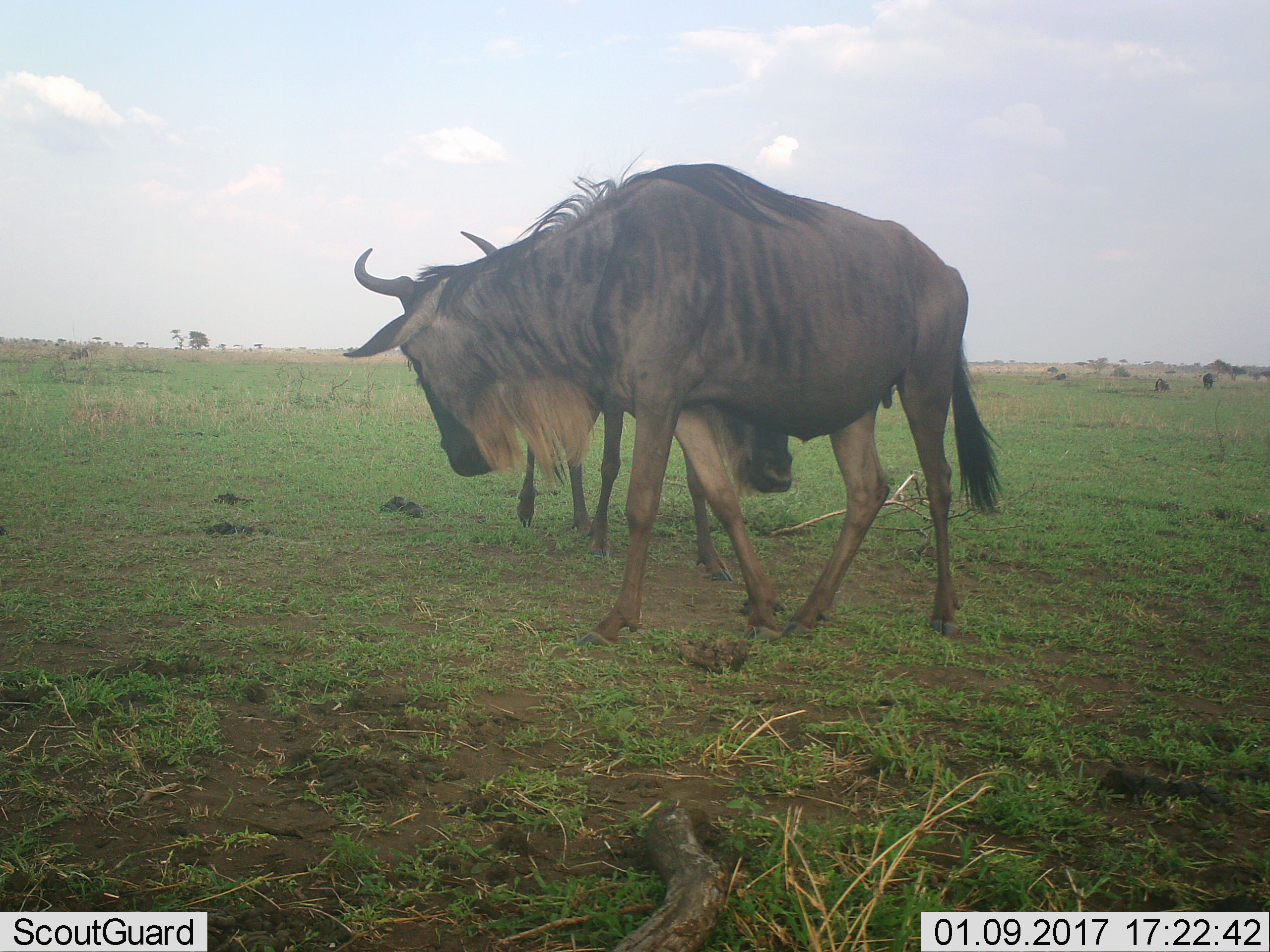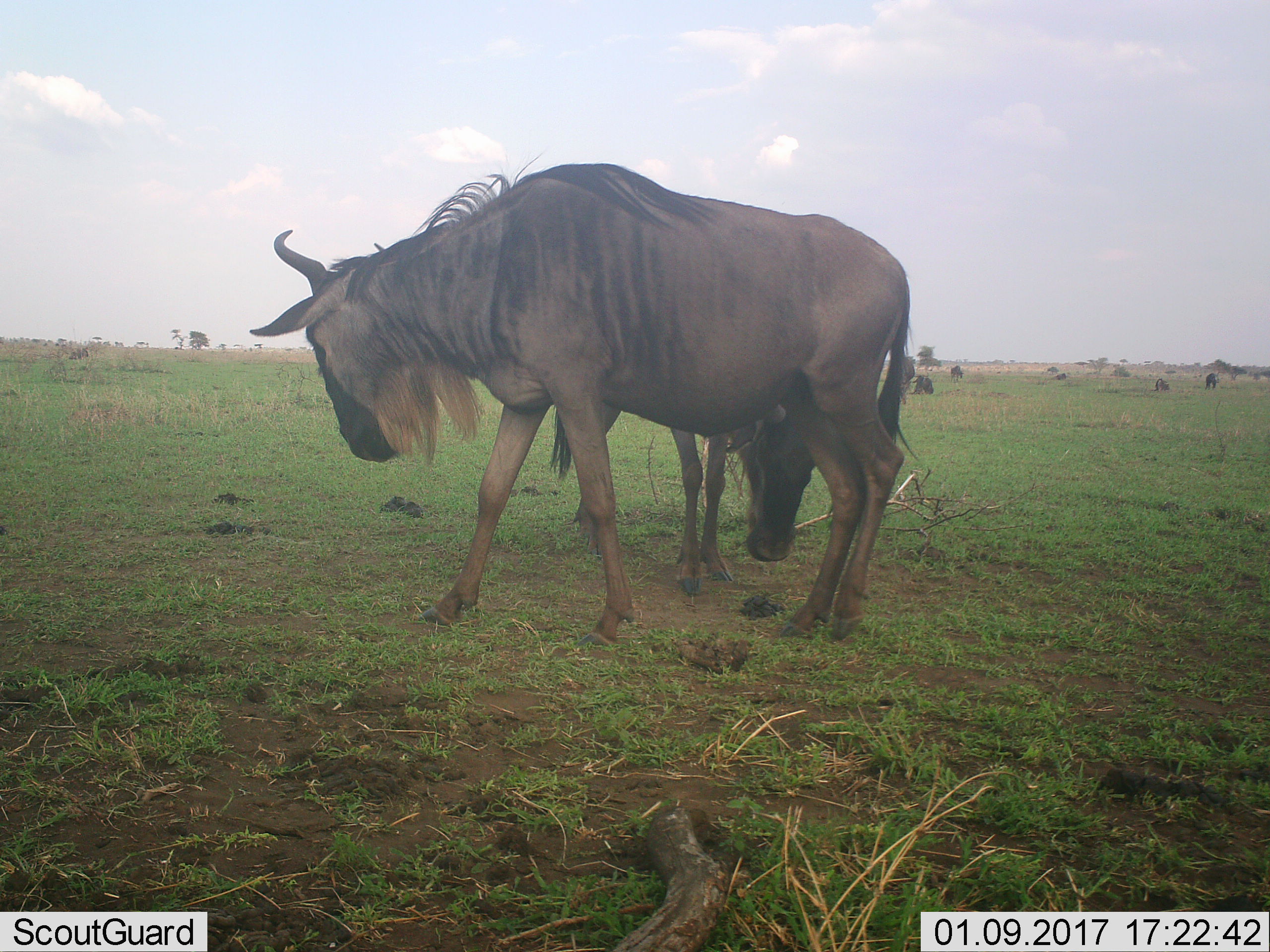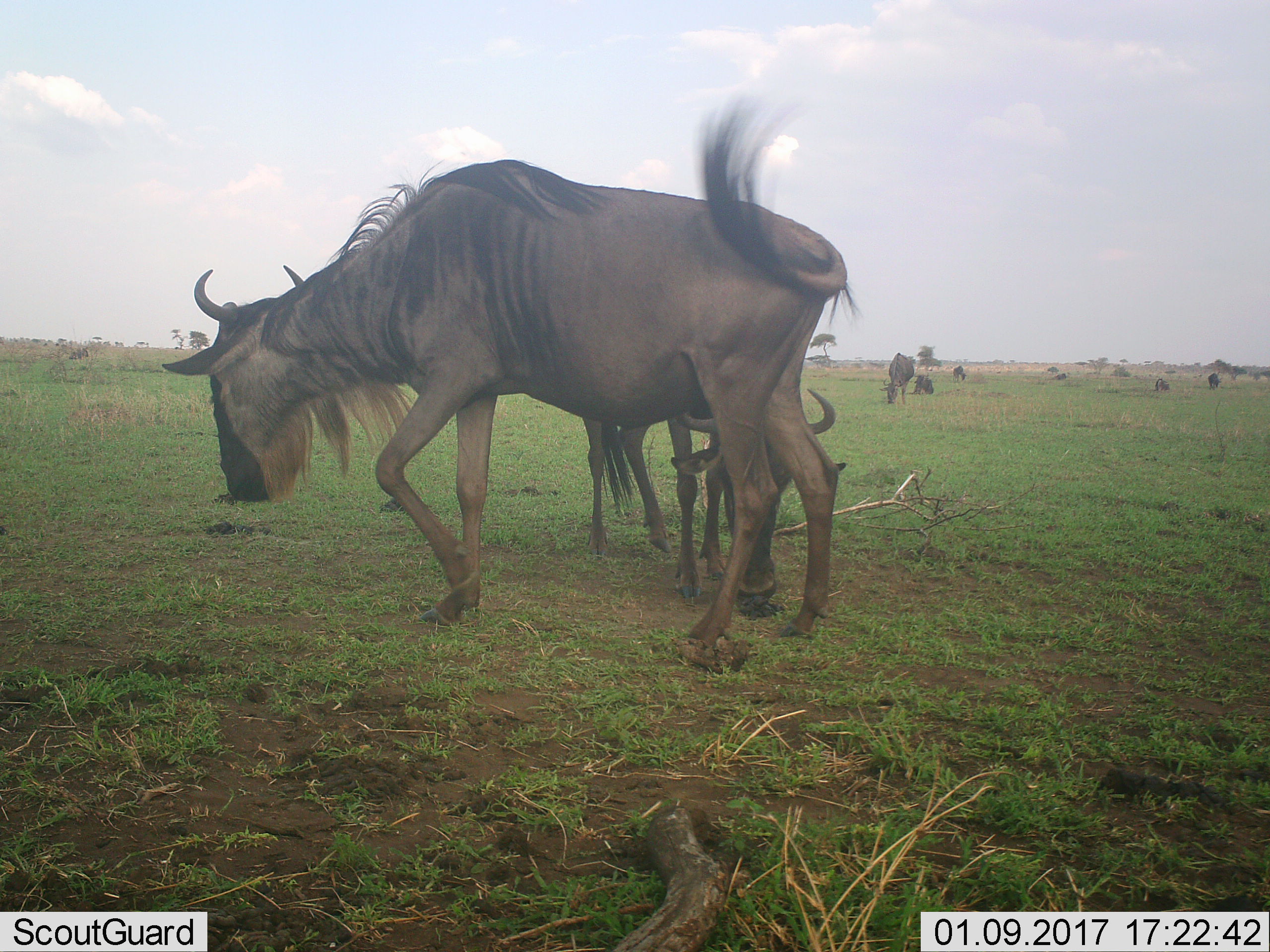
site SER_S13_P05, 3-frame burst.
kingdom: Animalia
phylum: Chordata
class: Mammalia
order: Artiodactyla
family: Bovidae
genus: Connochaetes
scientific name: Connochaetes taurinus taurinus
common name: blue wildebeest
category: wildebeestblue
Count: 8.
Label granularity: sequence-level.